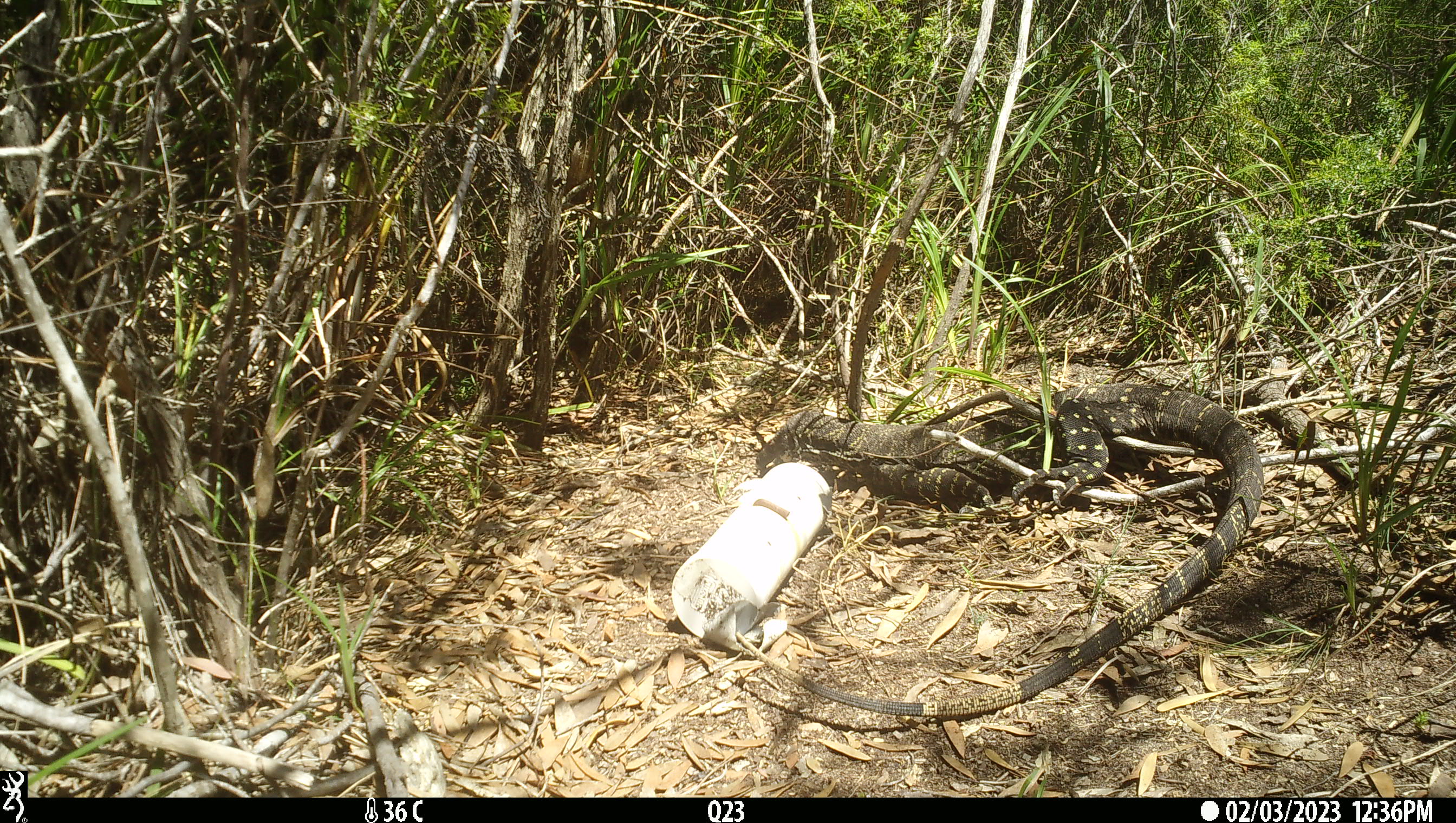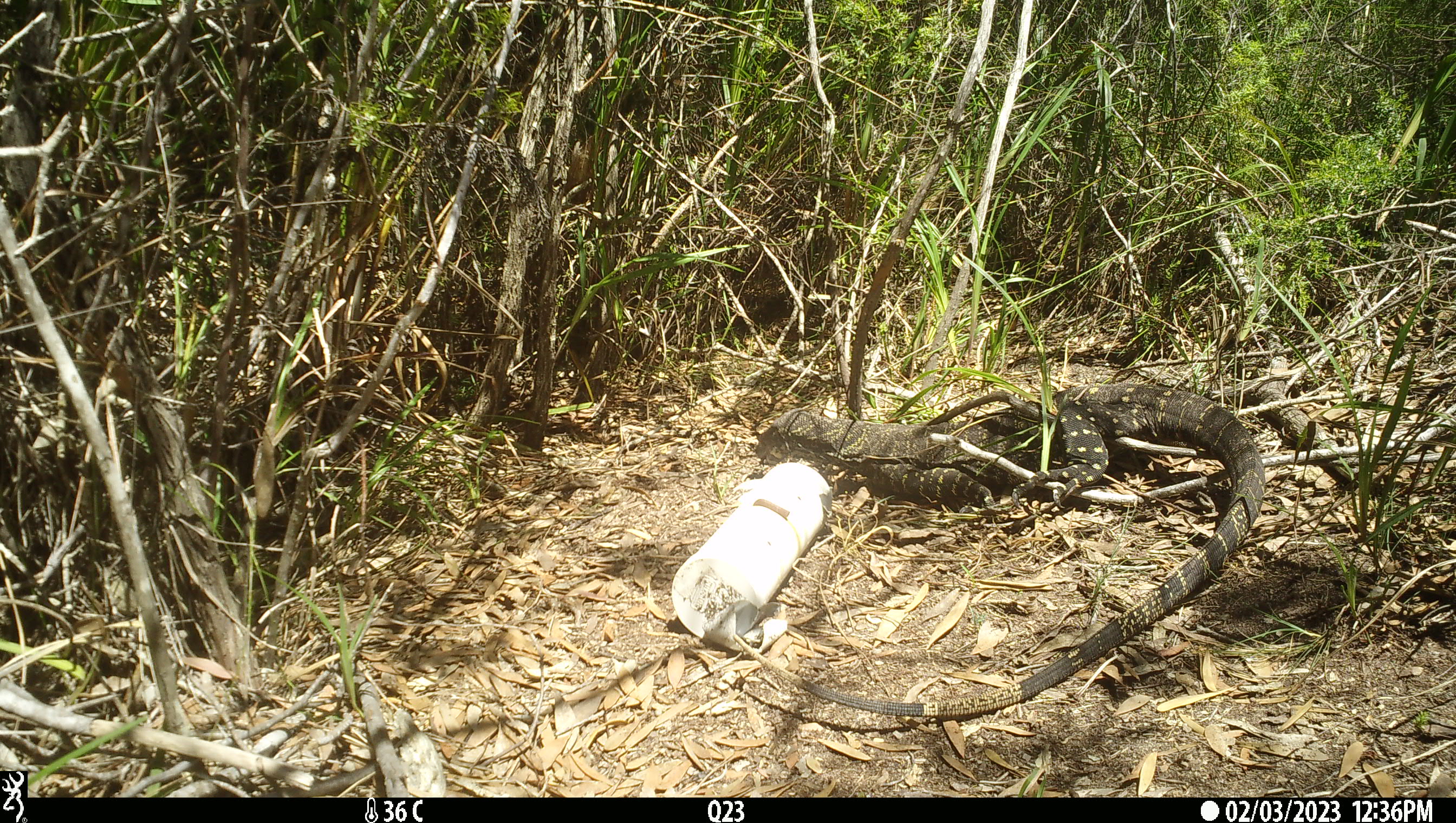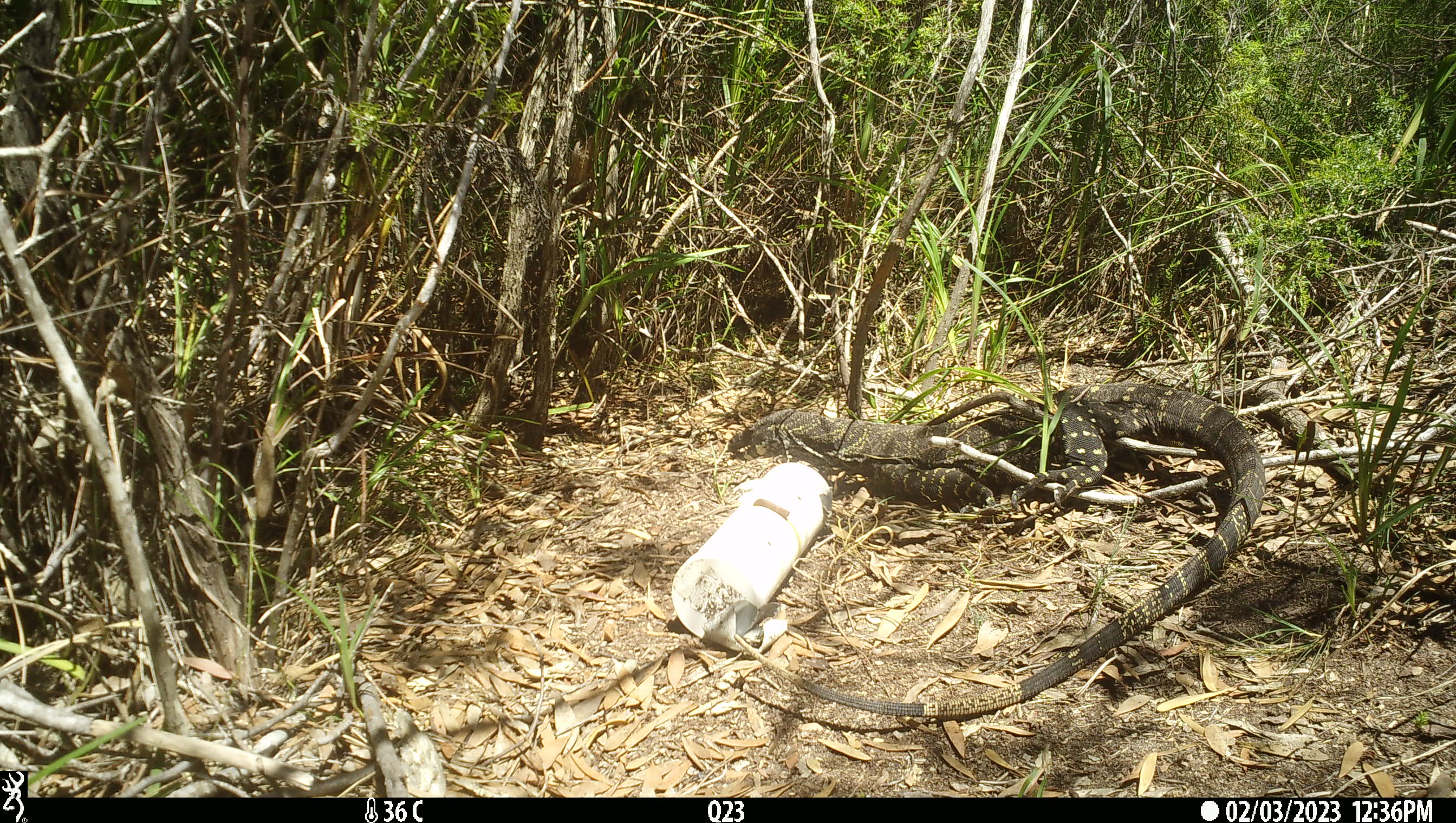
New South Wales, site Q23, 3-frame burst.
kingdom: Animalia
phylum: Chordata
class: Reptilia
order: Squamata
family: Varanidae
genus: Varanus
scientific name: Varanus varius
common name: lace monitor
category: goanna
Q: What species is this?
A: Goanna (lace monitor) (Varanus varius).